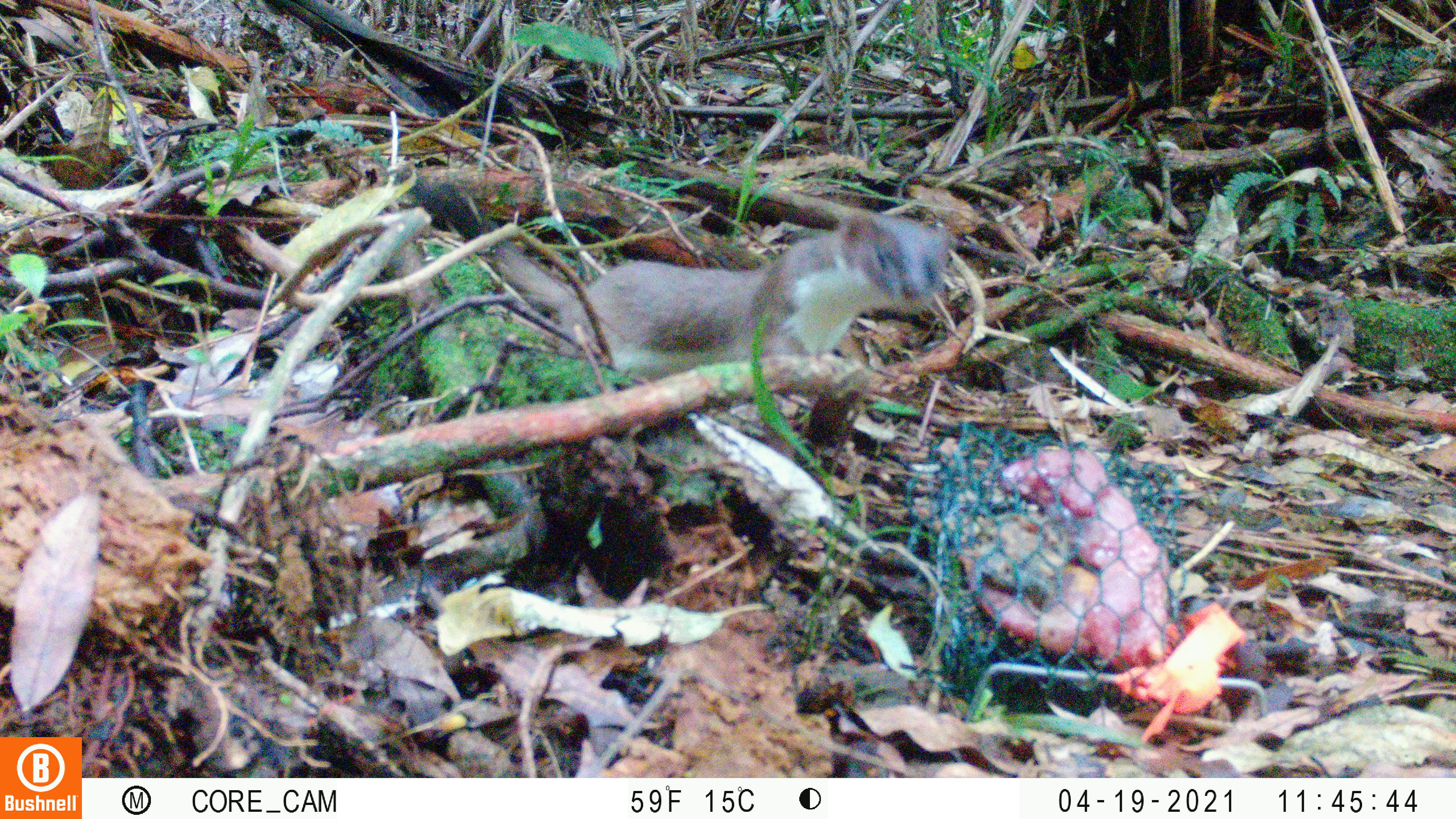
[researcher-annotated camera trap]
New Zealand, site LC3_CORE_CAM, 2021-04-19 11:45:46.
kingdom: Animalia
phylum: Chordata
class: Mammalia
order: Carnivora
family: Mustelidae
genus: Mustela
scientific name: Mustela erminea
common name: stoat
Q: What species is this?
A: Stoat (Mustela erminea).